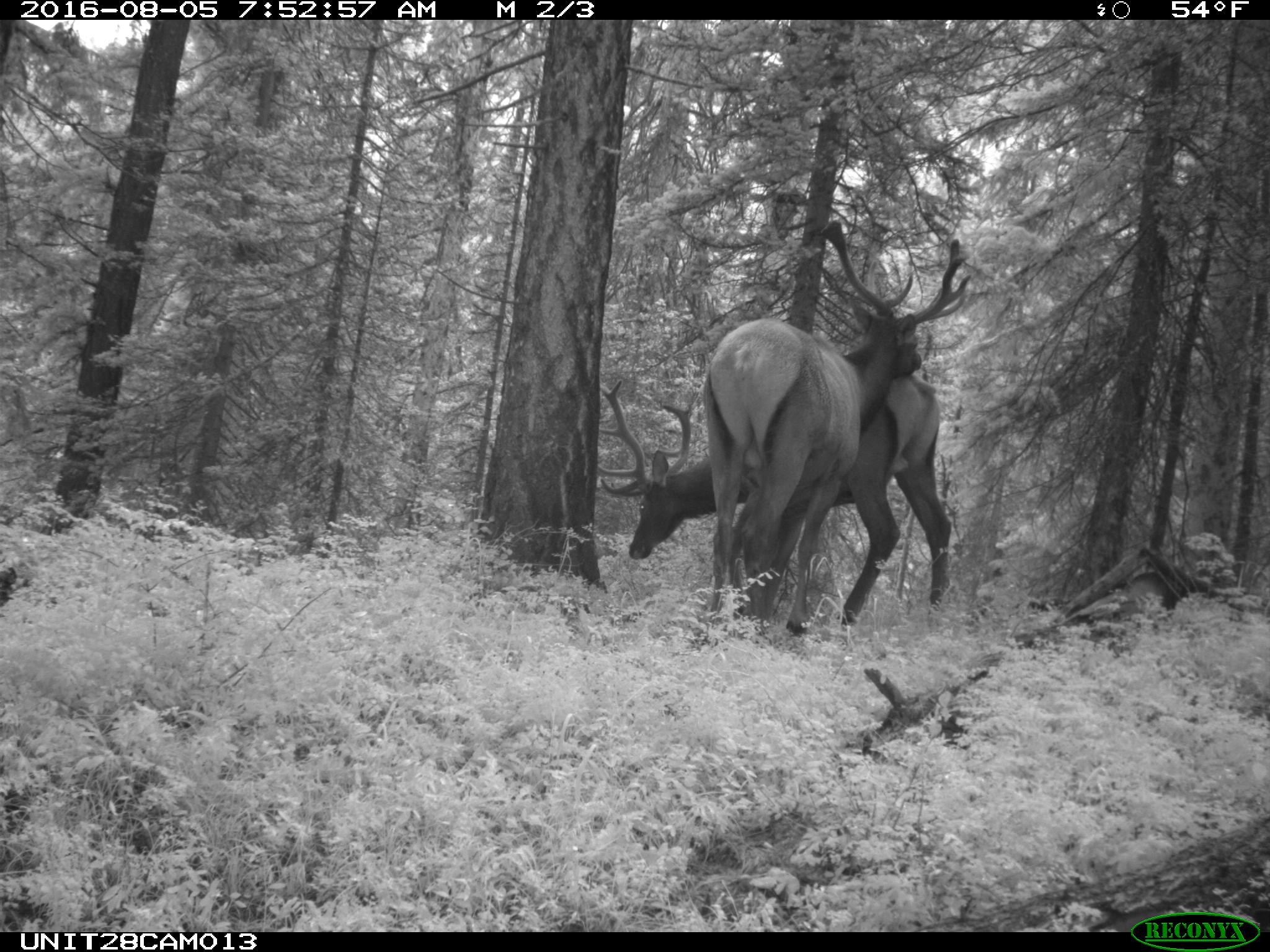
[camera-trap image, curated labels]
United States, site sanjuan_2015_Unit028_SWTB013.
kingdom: Animalia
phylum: Chordata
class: Mammalia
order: Artiodactyla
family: Cervidae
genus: Cervus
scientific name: Cervus elaphus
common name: red deer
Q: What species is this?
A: Cervus elaphus (red deer).